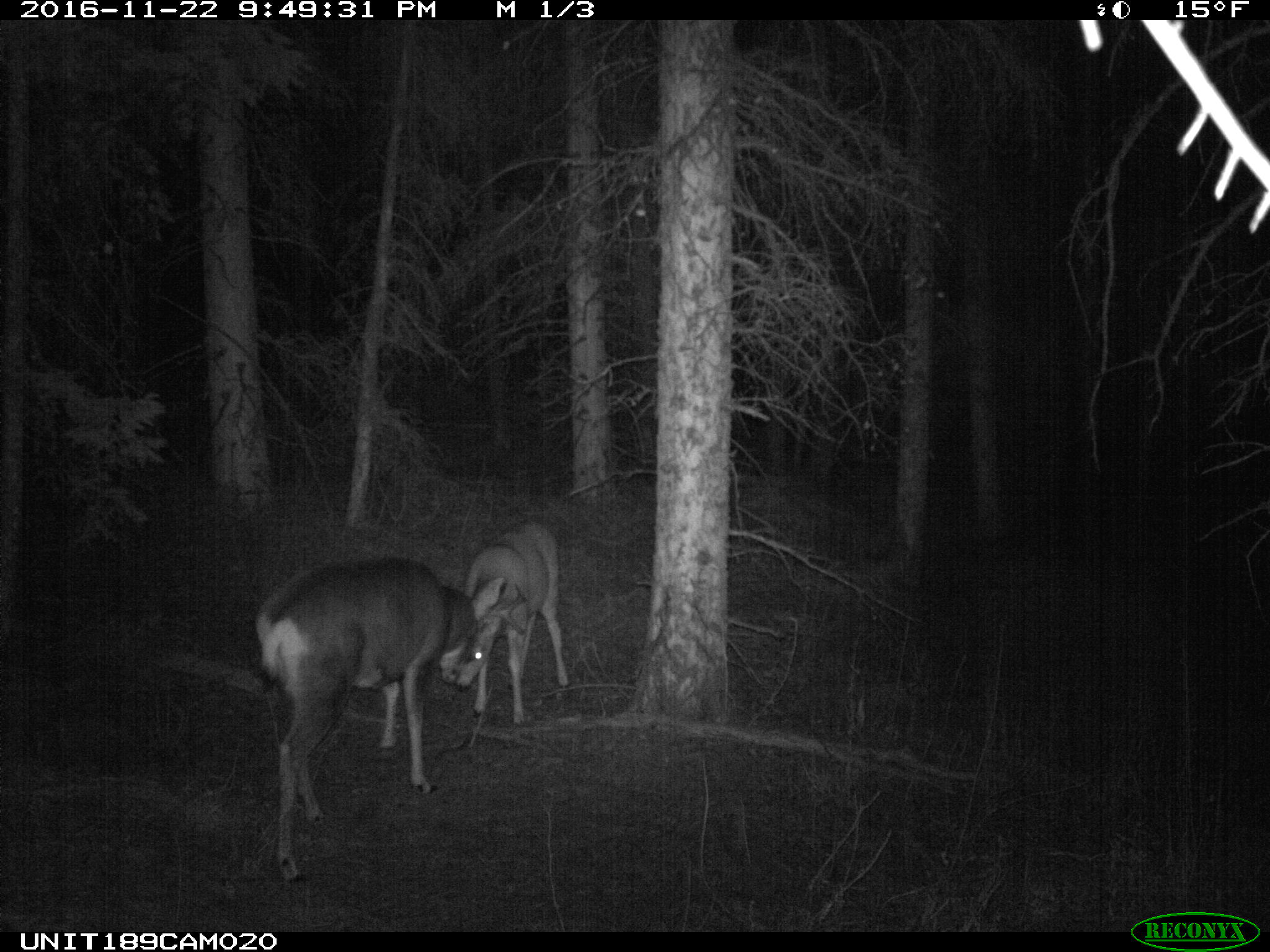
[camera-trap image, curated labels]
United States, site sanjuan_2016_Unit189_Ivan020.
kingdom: Animalia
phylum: Chordata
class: Mammalia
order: Artiodactyla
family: Cervidae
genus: Odocoileus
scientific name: Odocoileus hemionus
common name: mule deer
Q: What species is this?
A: Odocoileus hemionus (mule deer).